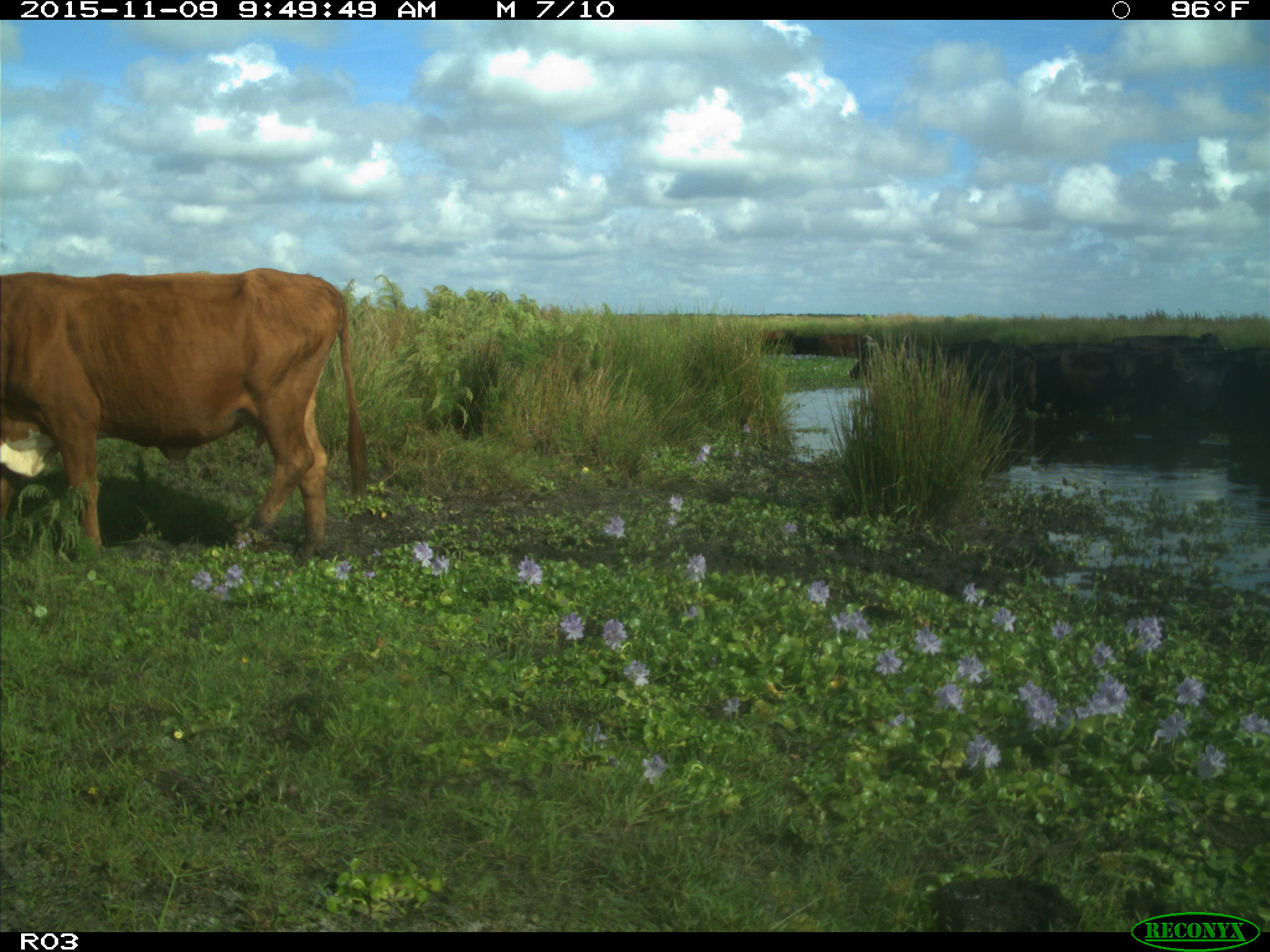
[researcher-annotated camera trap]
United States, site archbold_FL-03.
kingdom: Animalia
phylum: Chordata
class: Mammalia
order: Artiodactyla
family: Bovidae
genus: Bos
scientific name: Bos taurus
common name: domestic cow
Bos taurus (domestic cow).